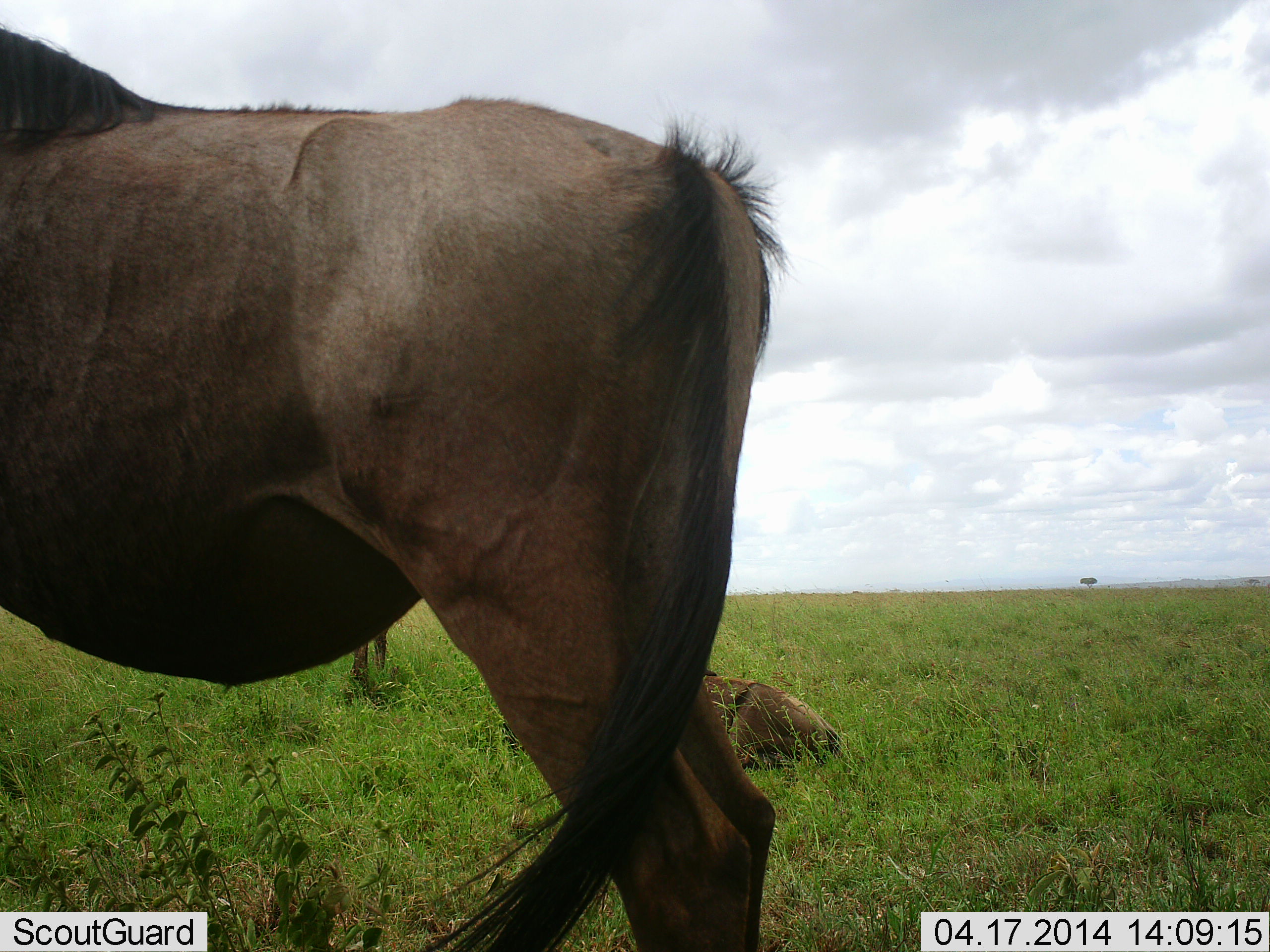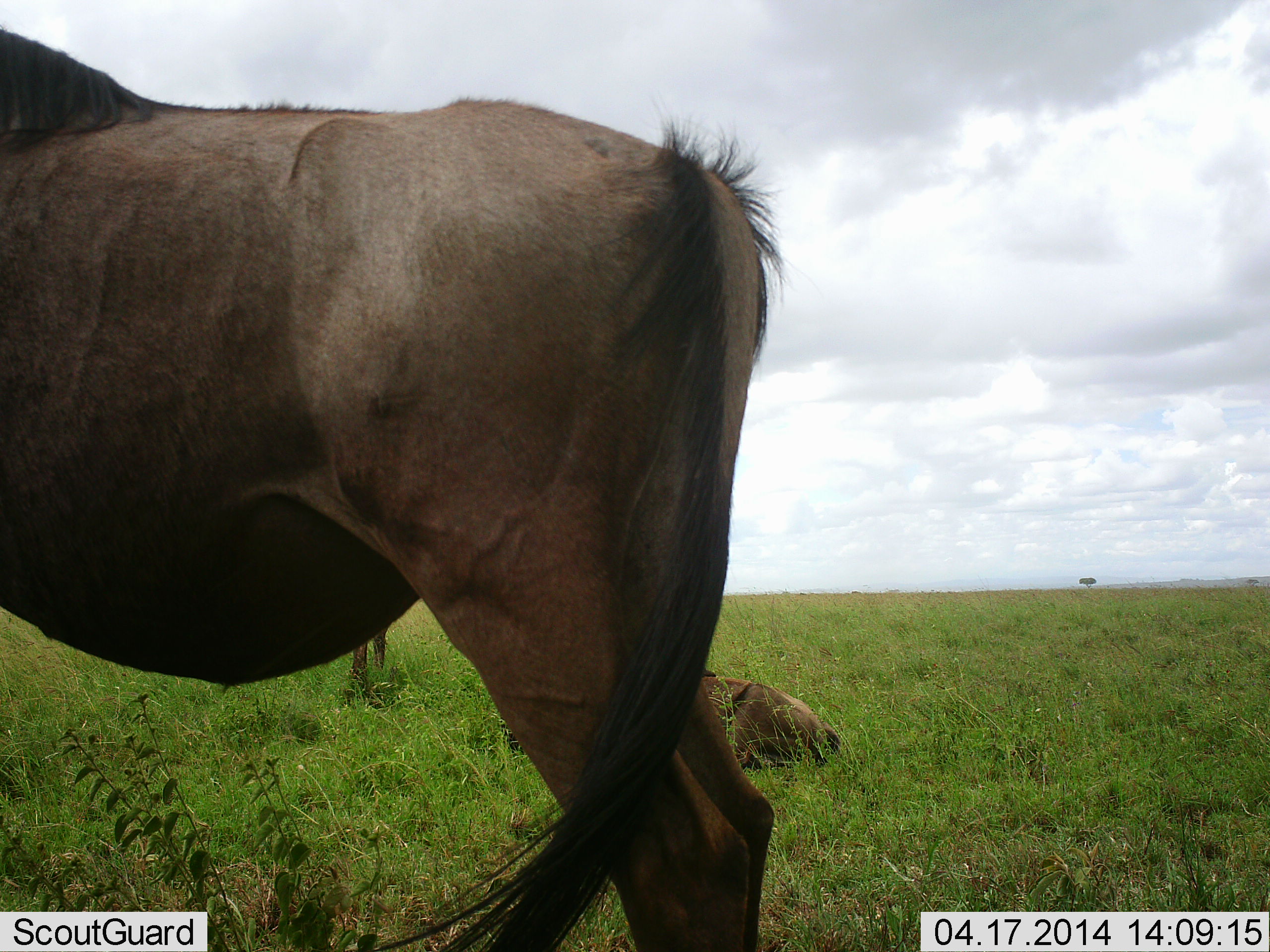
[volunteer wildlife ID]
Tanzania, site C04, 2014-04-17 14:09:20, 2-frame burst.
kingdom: Animalia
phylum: Chordata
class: Mammalia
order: Artiodactyla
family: Bovidae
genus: Connochaetes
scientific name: Connochaetes taurinus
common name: blue wildebeest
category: wildebeest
Wildebeest (blue wildebeest) (Connochaetes taurinus), count 3. Behavior (volunteer vote fractions): standing 90%, resting 100%, moving 0%, interacting 0%. Young present (vote fraction): 30%. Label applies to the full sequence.